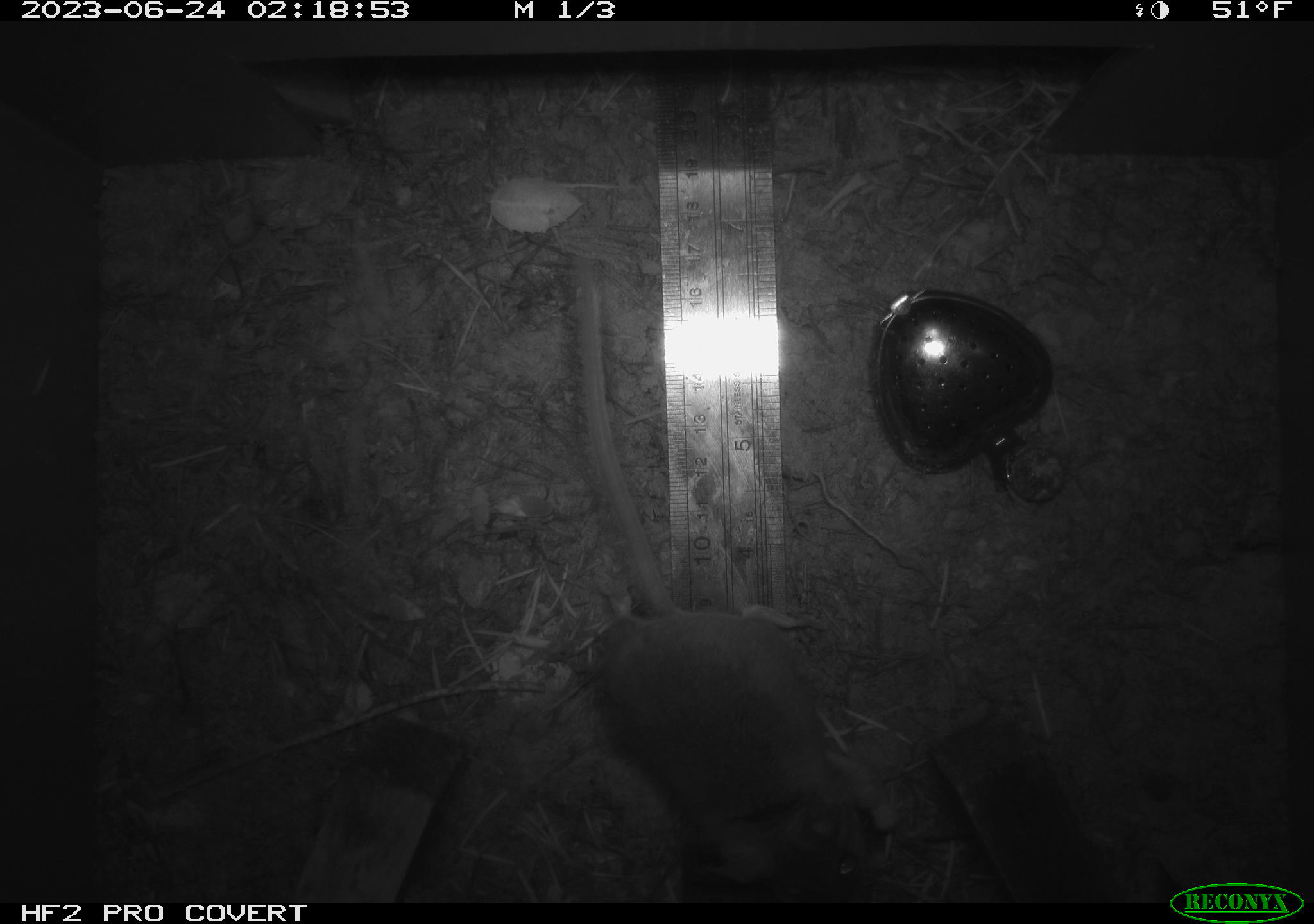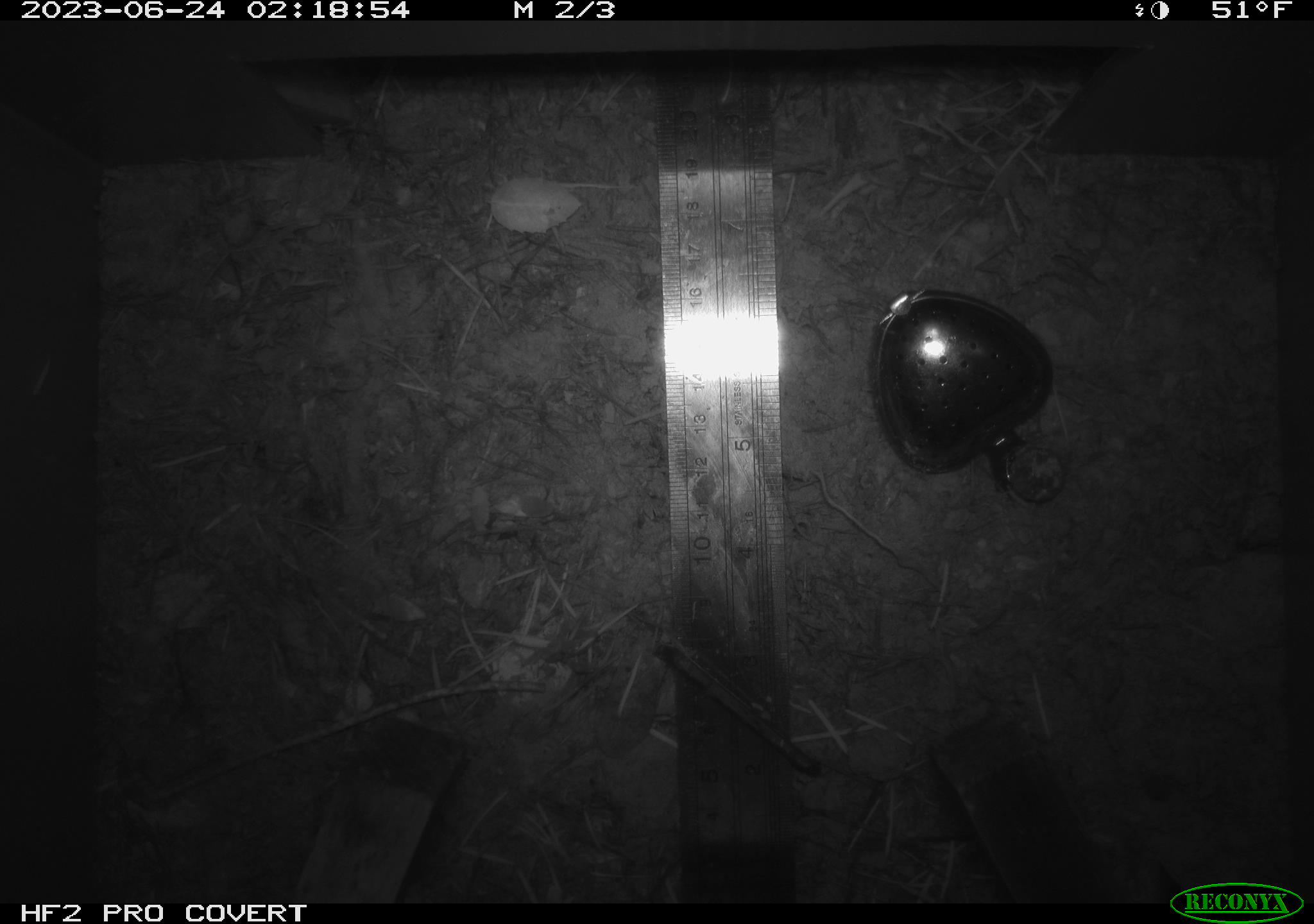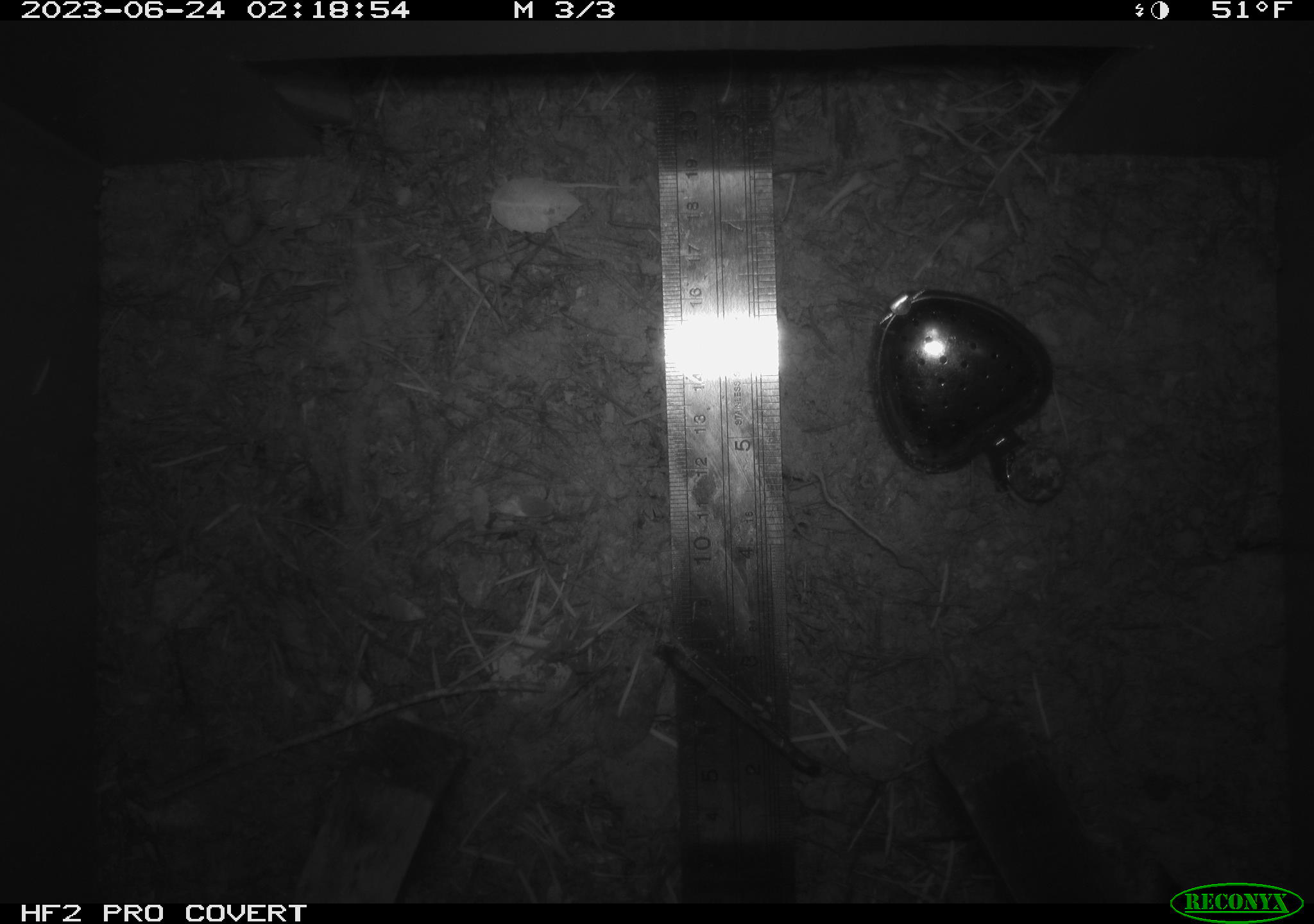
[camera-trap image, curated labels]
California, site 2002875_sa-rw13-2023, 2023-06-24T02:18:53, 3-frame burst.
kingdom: Animalia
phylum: Chordata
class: Mammalia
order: Rodentia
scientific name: Rodentia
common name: mouse species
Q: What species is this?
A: Mouse species (Rodentia).